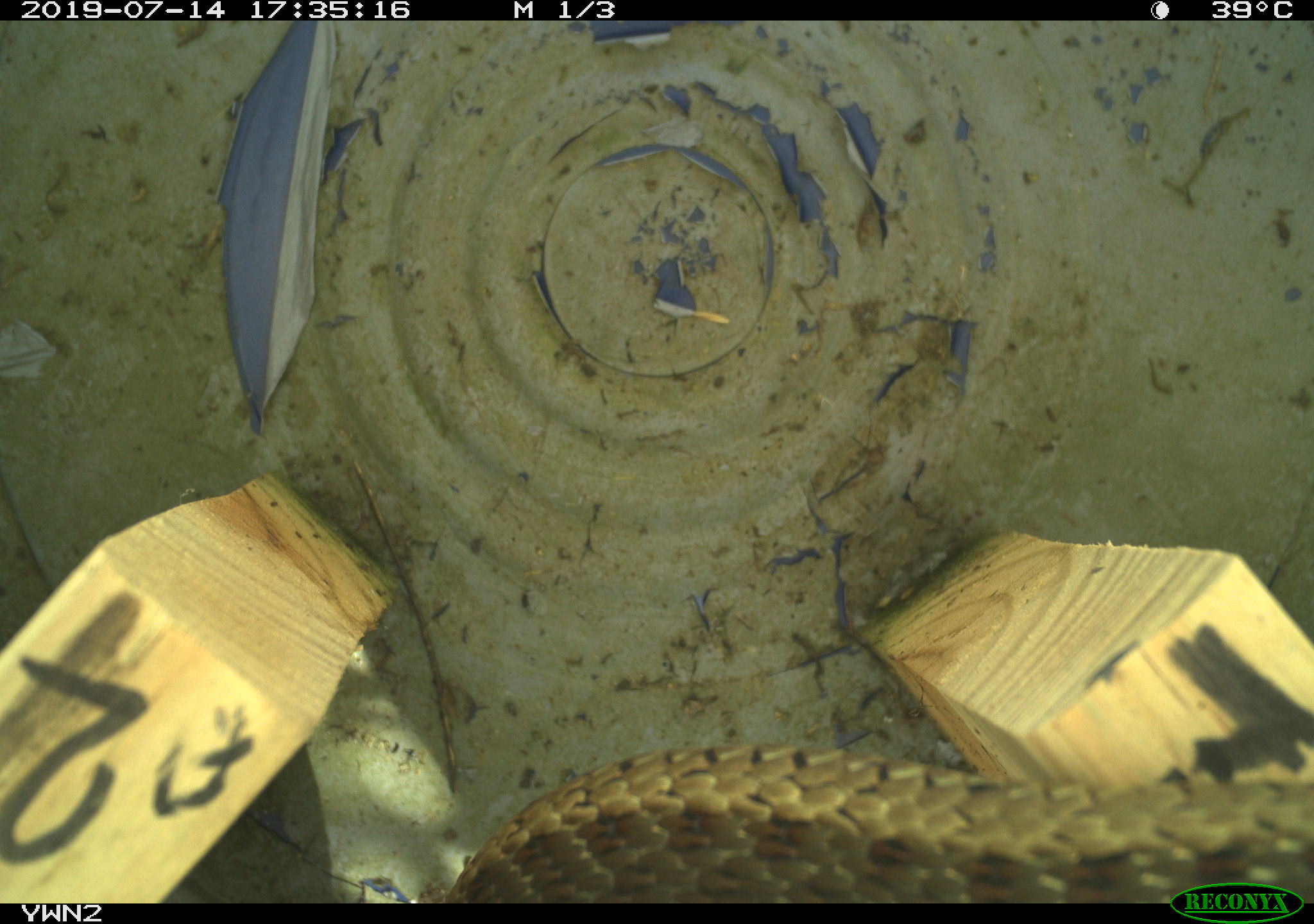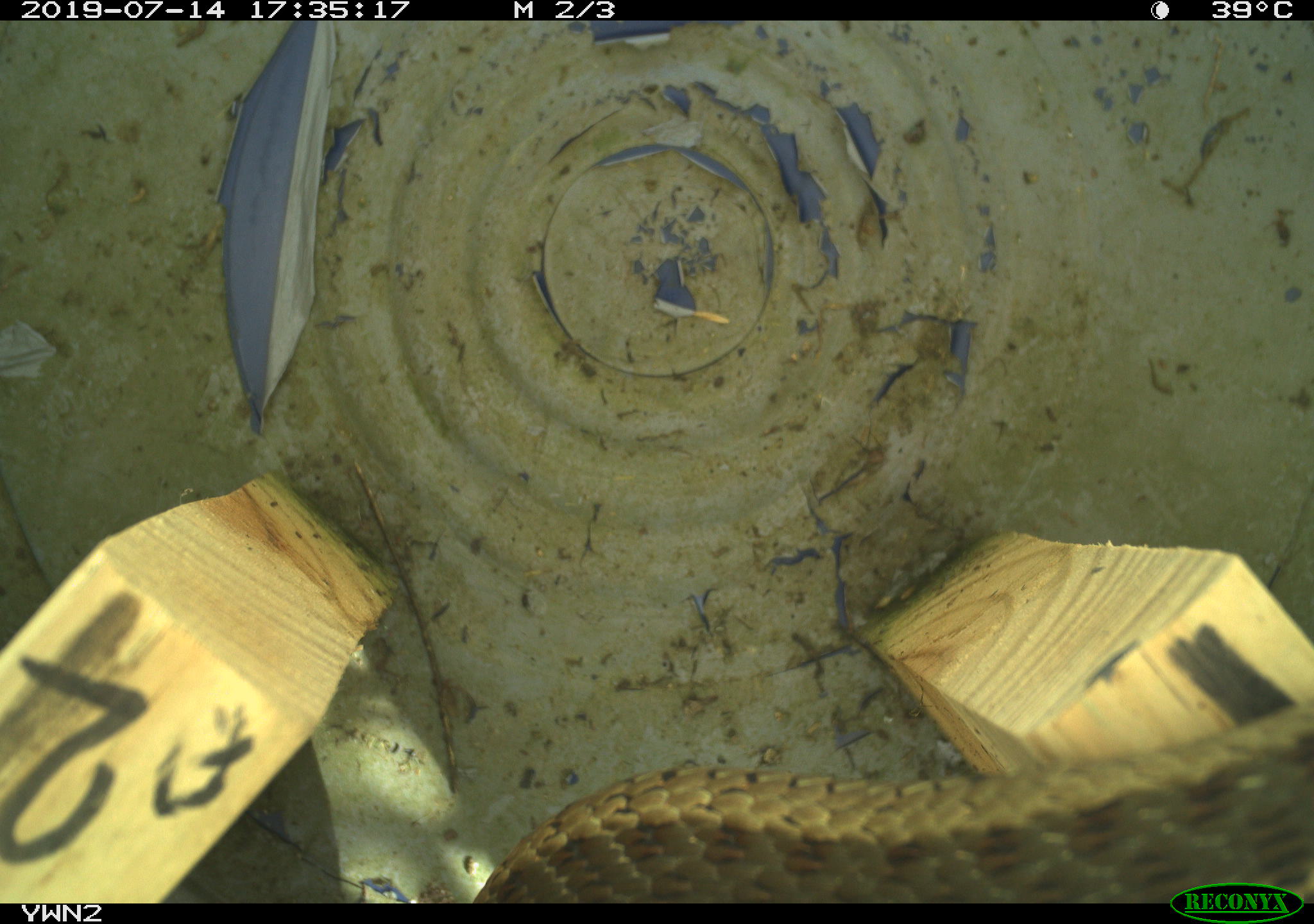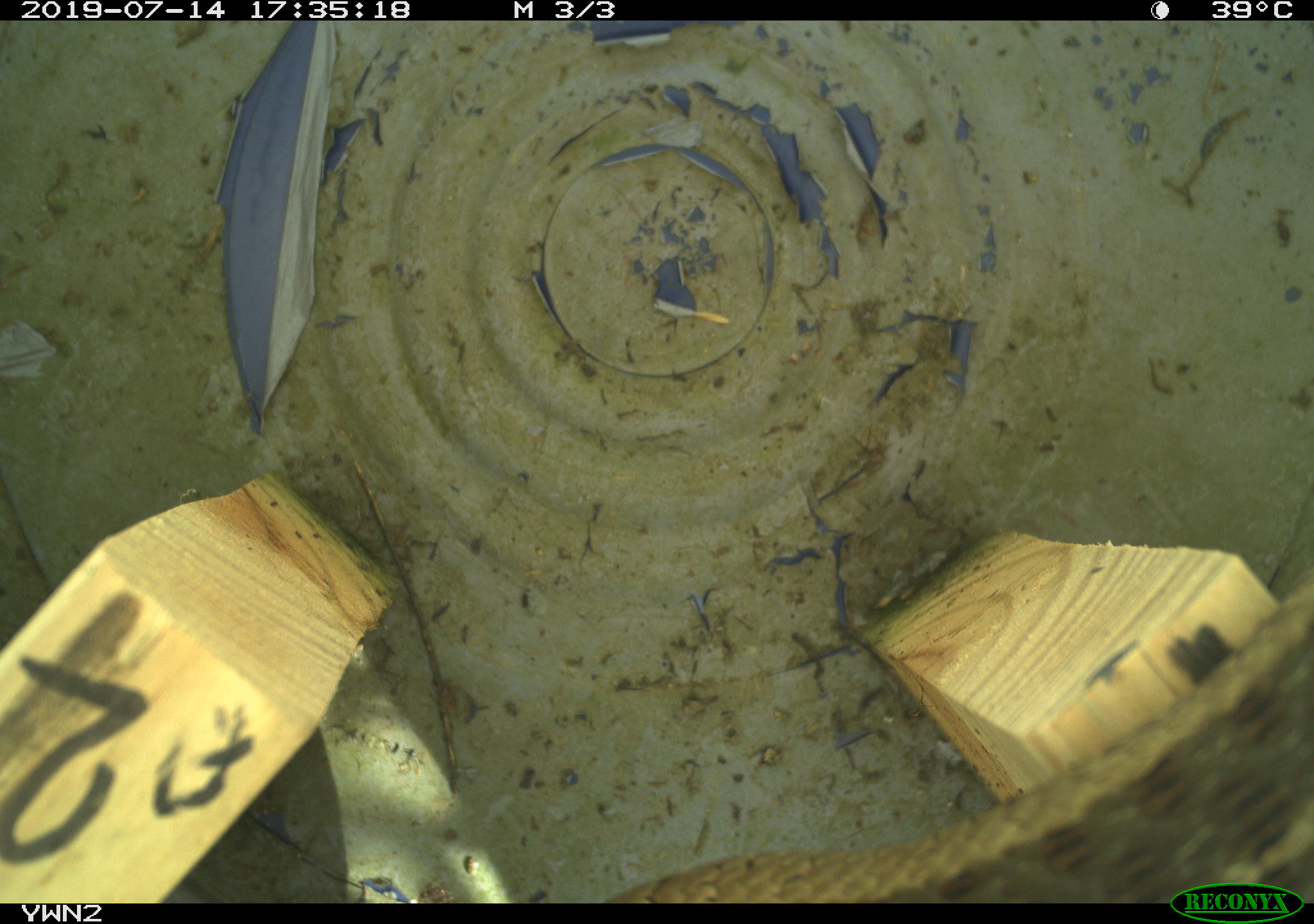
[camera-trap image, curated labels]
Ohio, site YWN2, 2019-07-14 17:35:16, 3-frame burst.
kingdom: Animalia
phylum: Chordata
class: Reptilia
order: Squamata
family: Colubridae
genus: Thamnophis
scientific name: Thamnophis sirtalis sirtalis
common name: eastern gartersnake